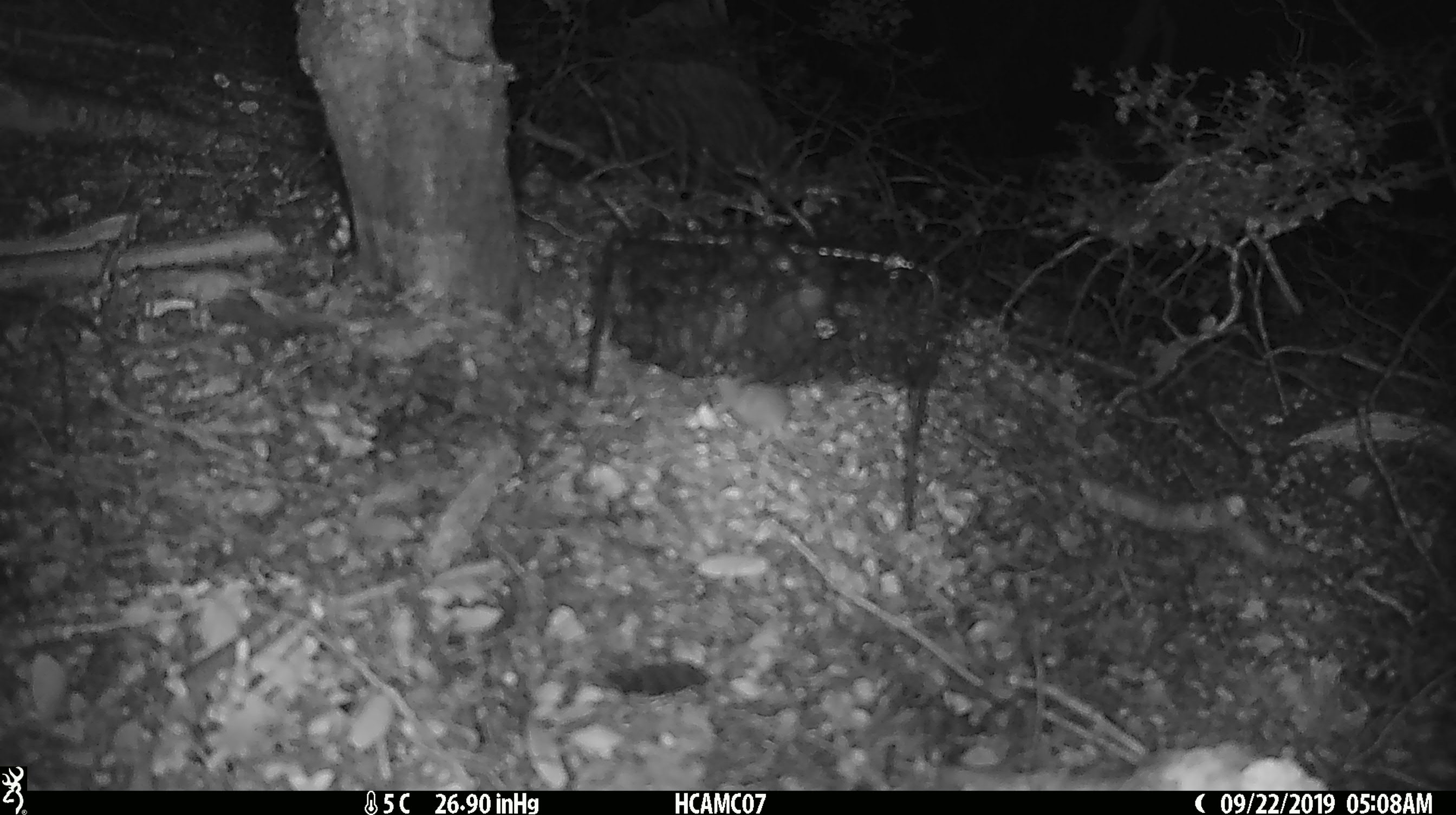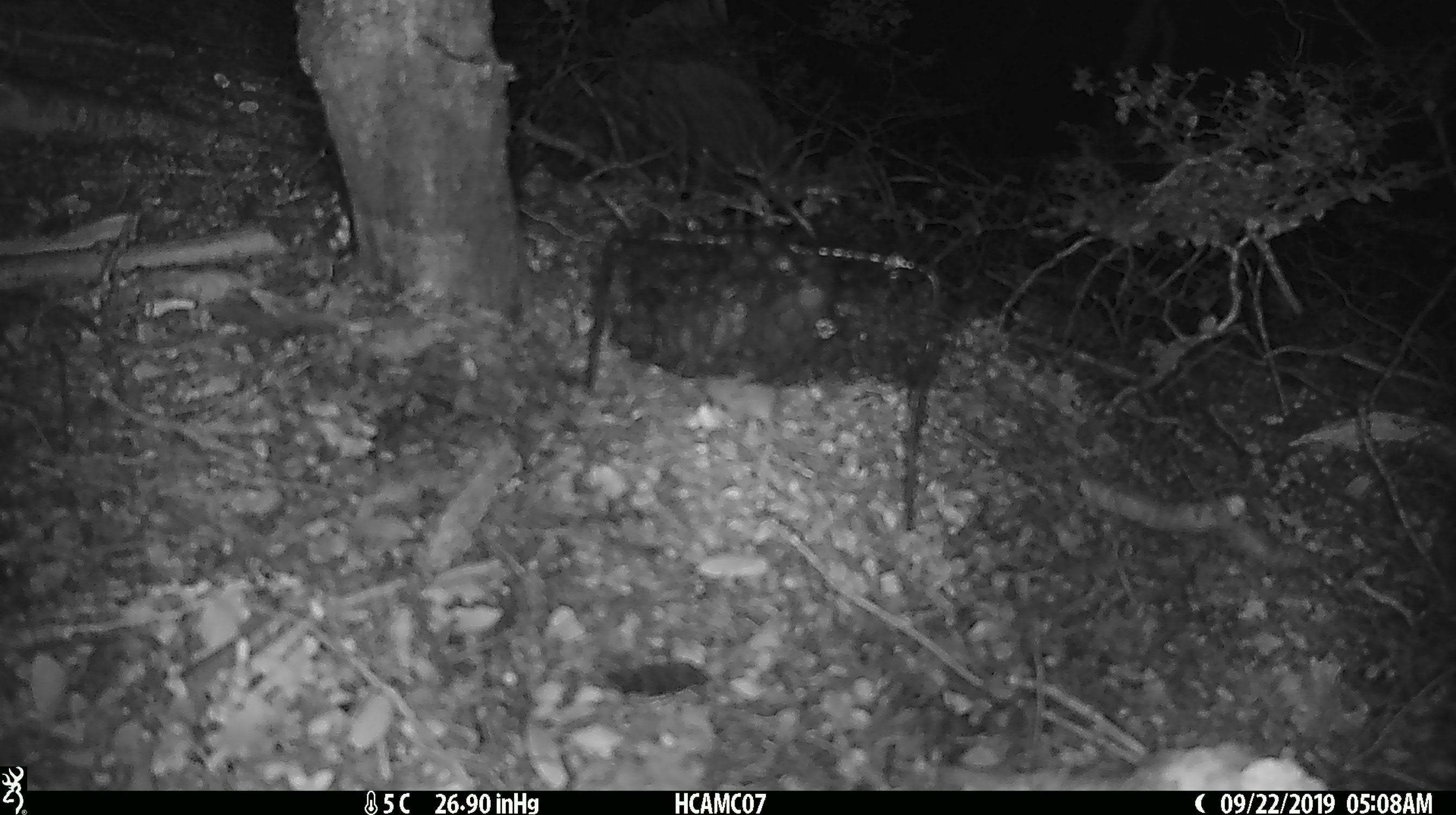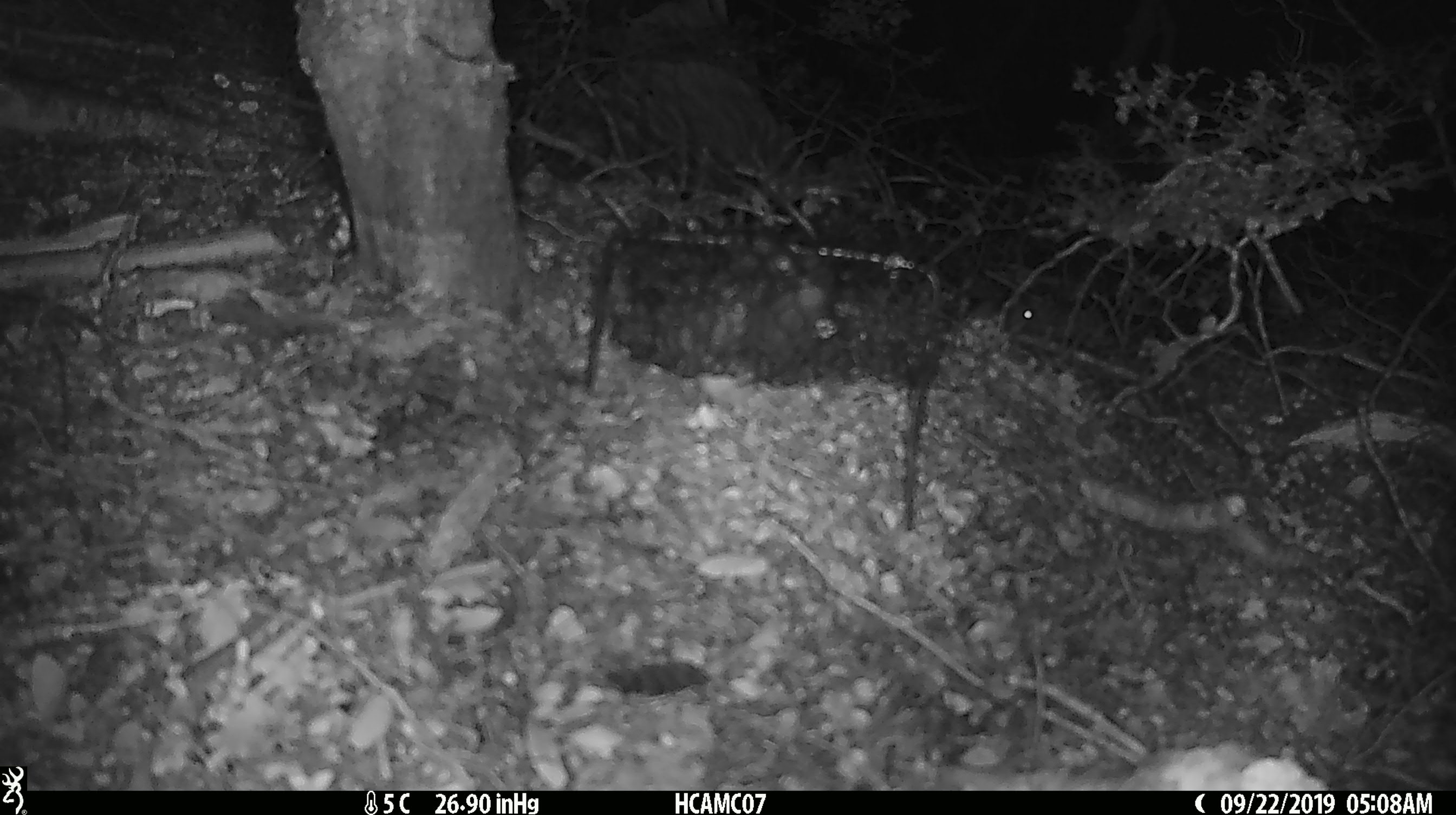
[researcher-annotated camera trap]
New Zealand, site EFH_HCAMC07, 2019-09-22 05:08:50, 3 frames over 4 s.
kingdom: Animalia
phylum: Chordata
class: Mammalia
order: Rodentia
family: Muridae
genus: Mus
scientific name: Mus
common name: mouse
Mouse (Mus).